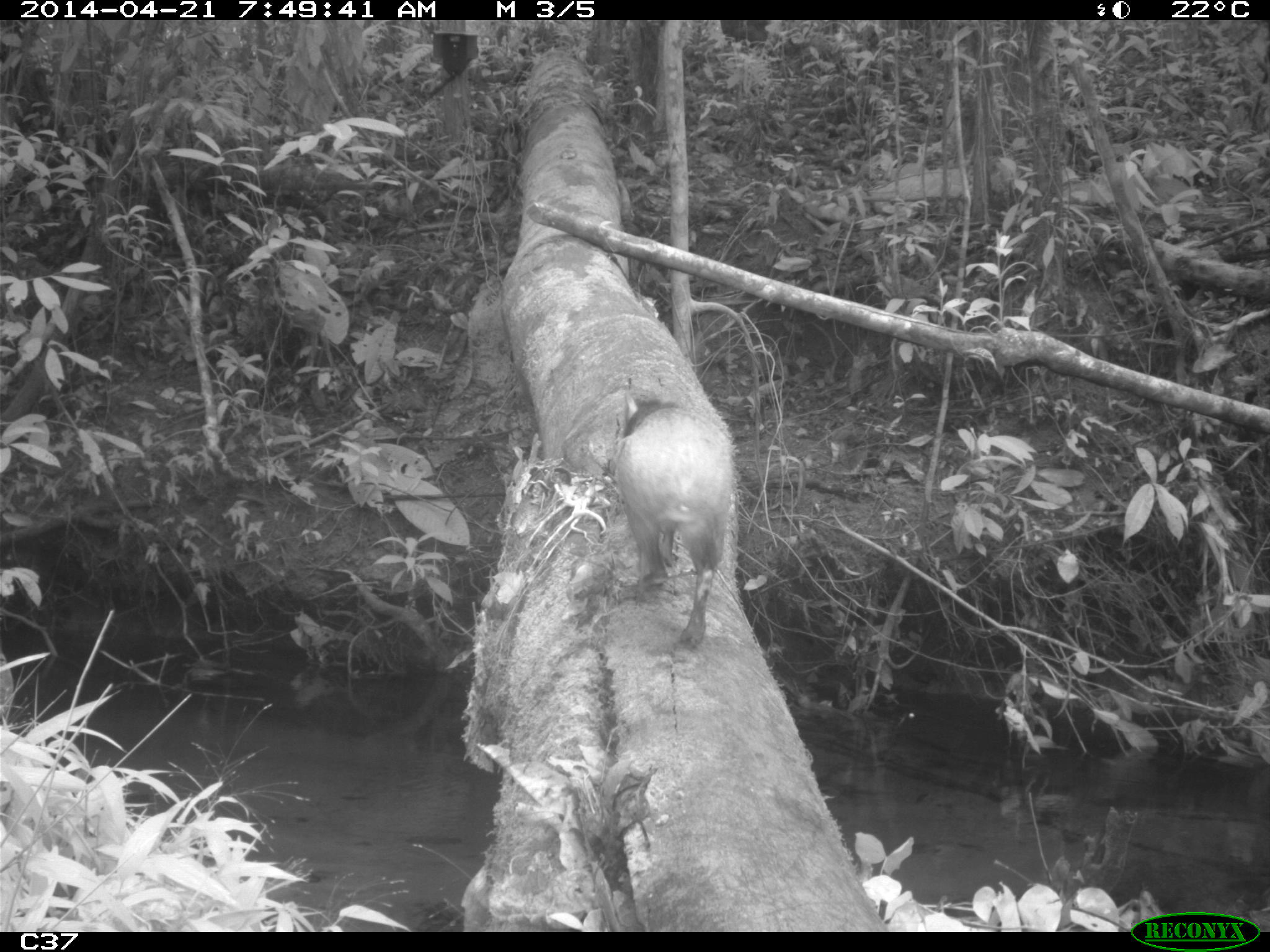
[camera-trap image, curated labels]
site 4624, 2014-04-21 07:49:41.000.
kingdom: Animalia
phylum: Chordata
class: Mammalia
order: Rodentia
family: Dasyproctidae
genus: Dasyprocta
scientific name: Dasyprocta leporina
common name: red-rumped agouti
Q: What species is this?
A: Dasyprocta leporina (red-rumped agouti).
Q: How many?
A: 1.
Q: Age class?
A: Adult.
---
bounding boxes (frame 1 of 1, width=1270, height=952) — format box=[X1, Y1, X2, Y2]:
dasyprocta leporina: box=[611, 386, 735, 650]